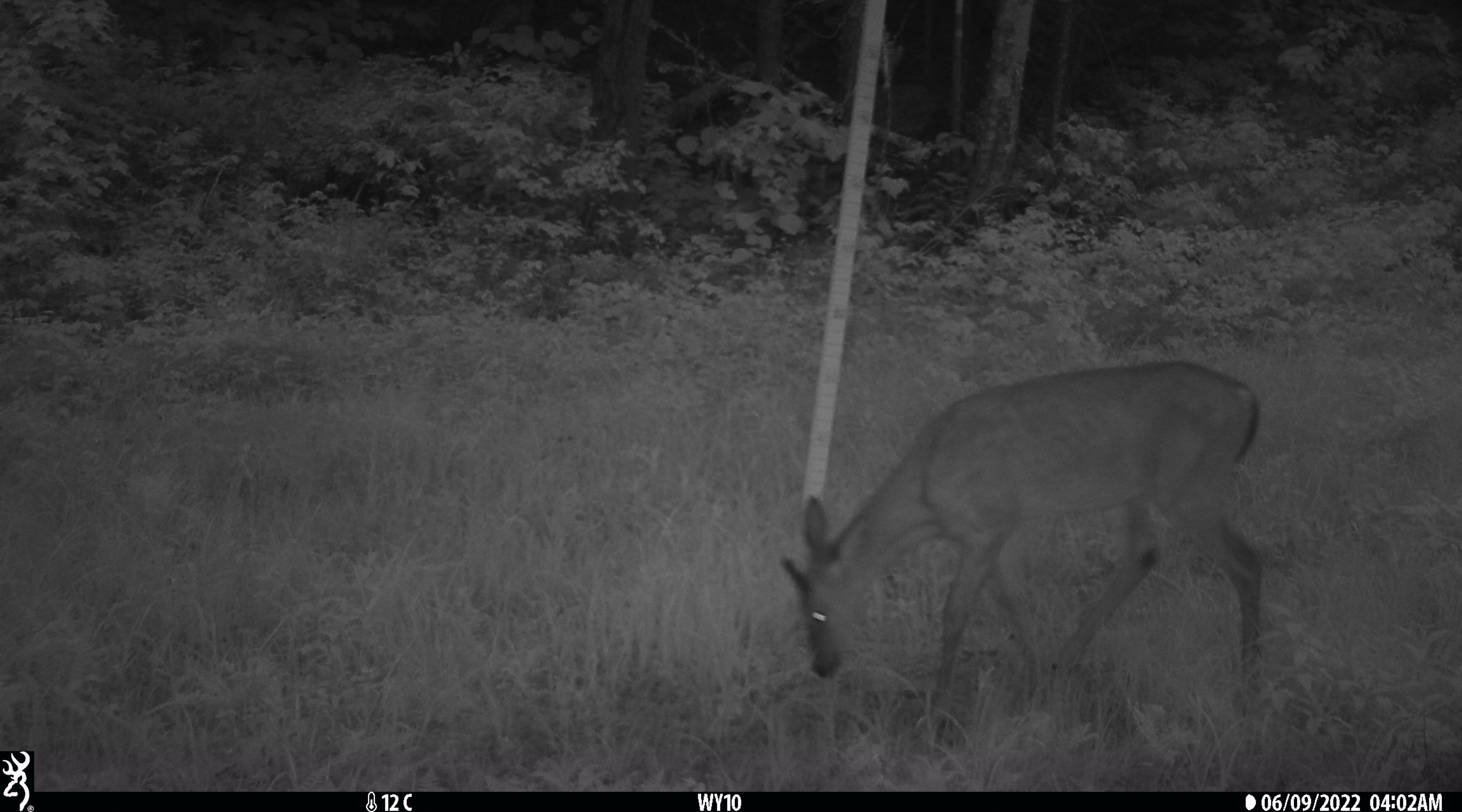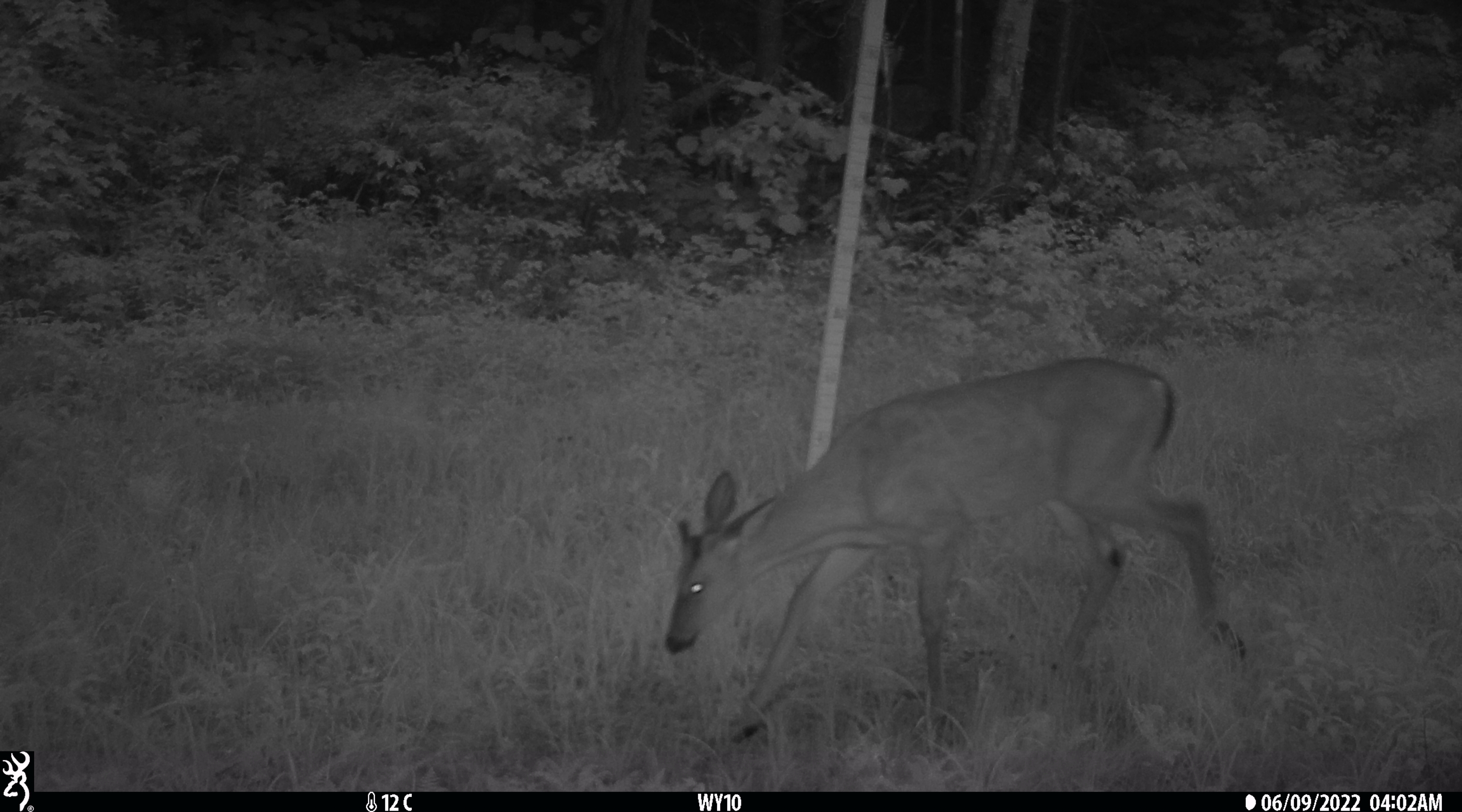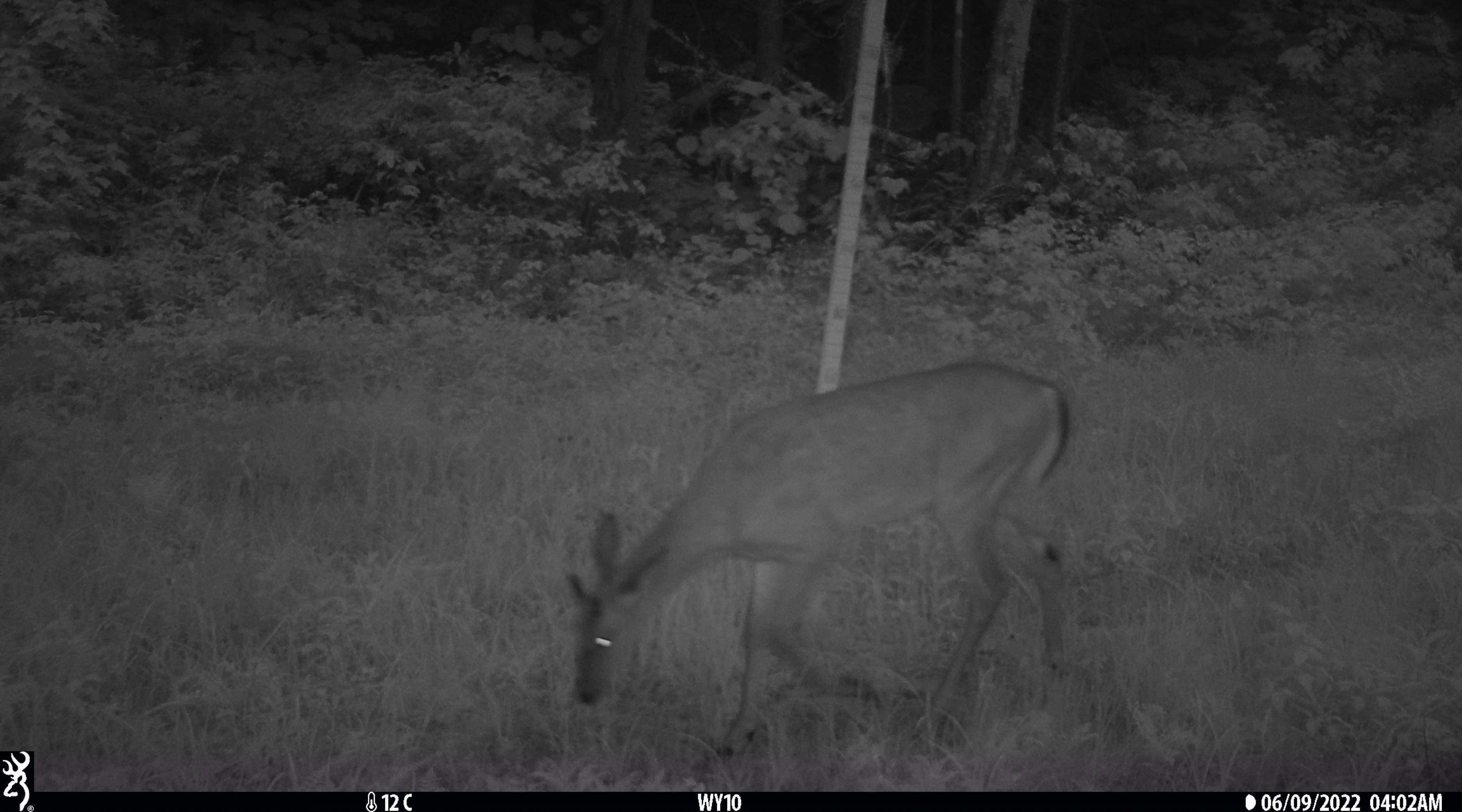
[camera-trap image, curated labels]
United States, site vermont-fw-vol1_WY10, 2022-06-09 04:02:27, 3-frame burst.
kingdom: Animalia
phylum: Chordata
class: Mammalia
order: Artiodactyla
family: Cervidae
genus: Odocoileus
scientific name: Odocoileus virginianus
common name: white-tailed deer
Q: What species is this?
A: White-tailed deer (Odocoileus virginianus).